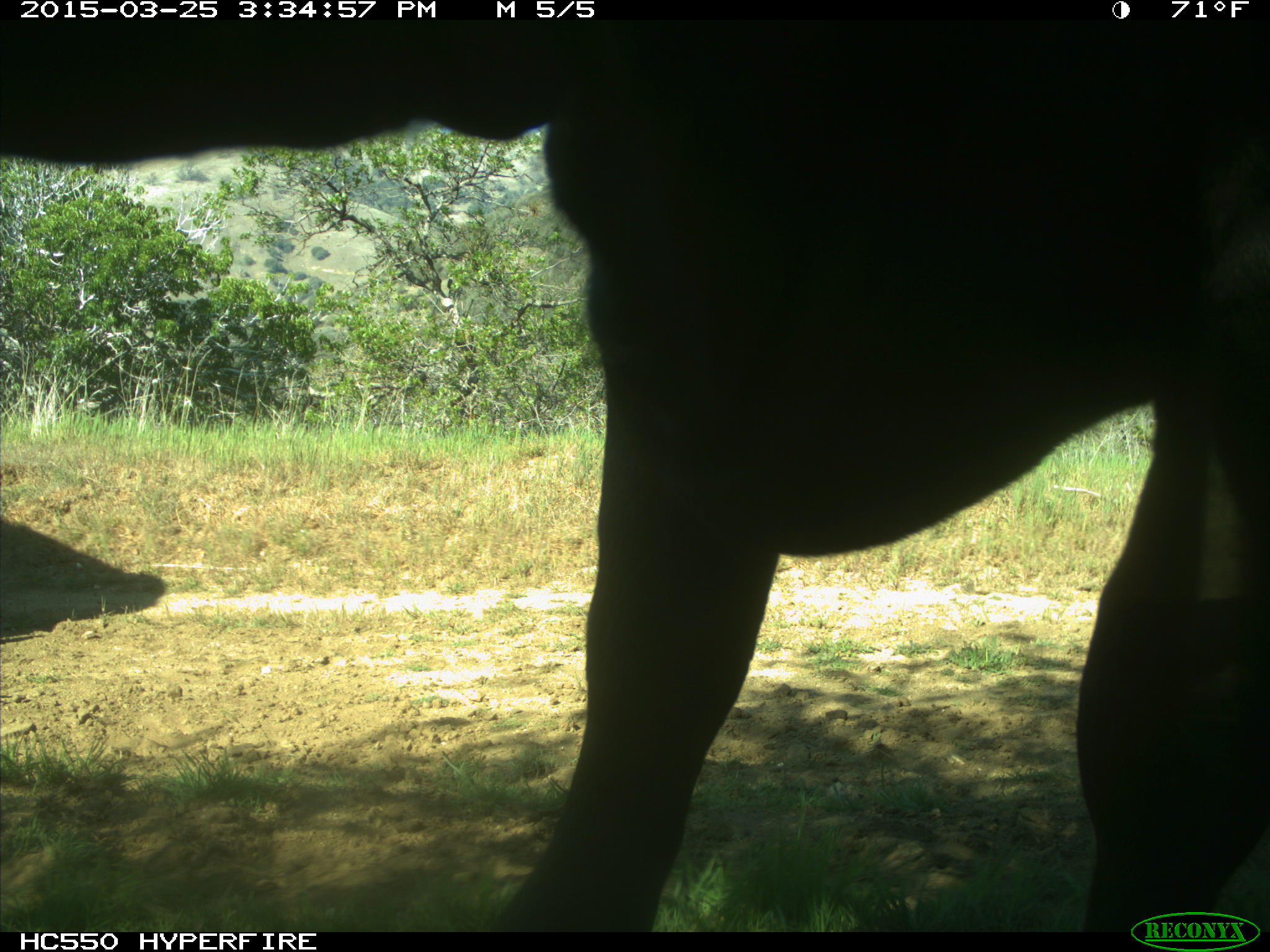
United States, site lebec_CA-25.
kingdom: Animalia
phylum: Chordata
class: Mammalia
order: Artiodactyla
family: Bovidae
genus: Bos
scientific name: Bos taurus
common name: domestic cow